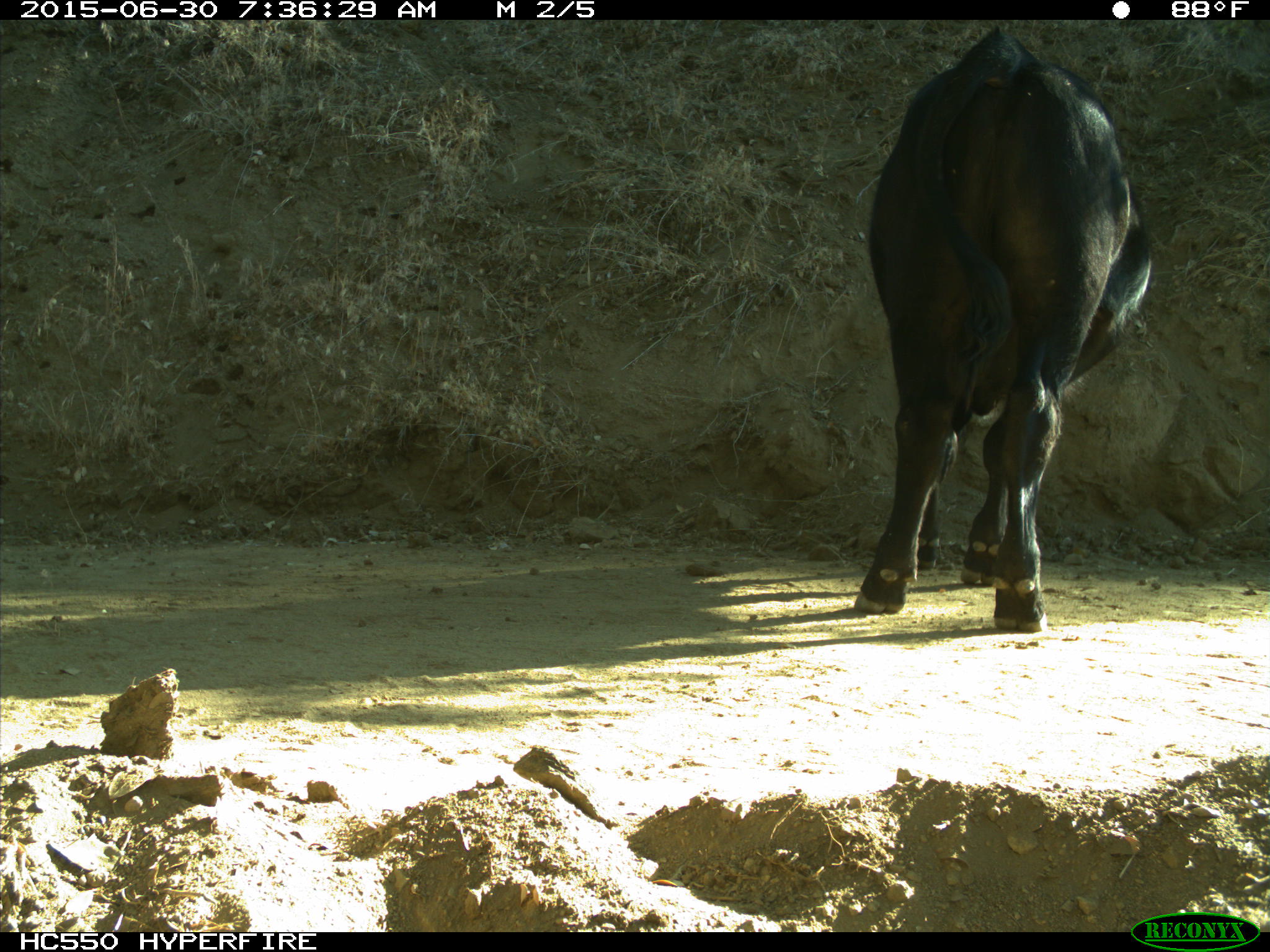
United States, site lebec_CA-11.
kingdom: Animalia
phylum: Chordata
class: Mammalia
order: Artiodactyla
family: Bovidae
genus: Bos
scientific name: Bos taurus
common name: domestic cow